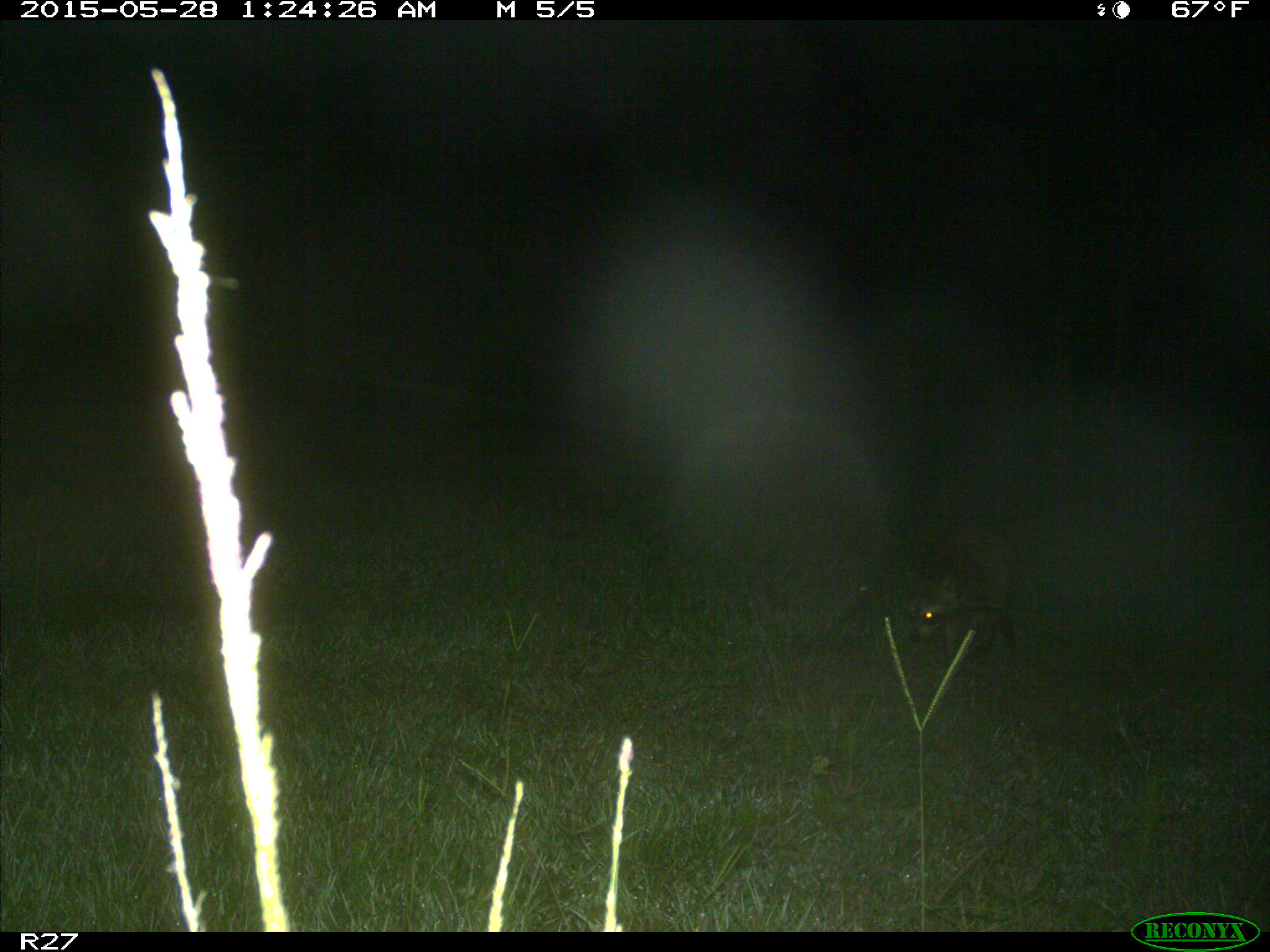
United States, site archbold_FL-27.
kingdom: Animalia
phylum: Chordata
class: Mammalia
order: Carnivora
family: Procyonidae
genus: Procyon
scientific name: Procyon lotor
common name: common raccoon